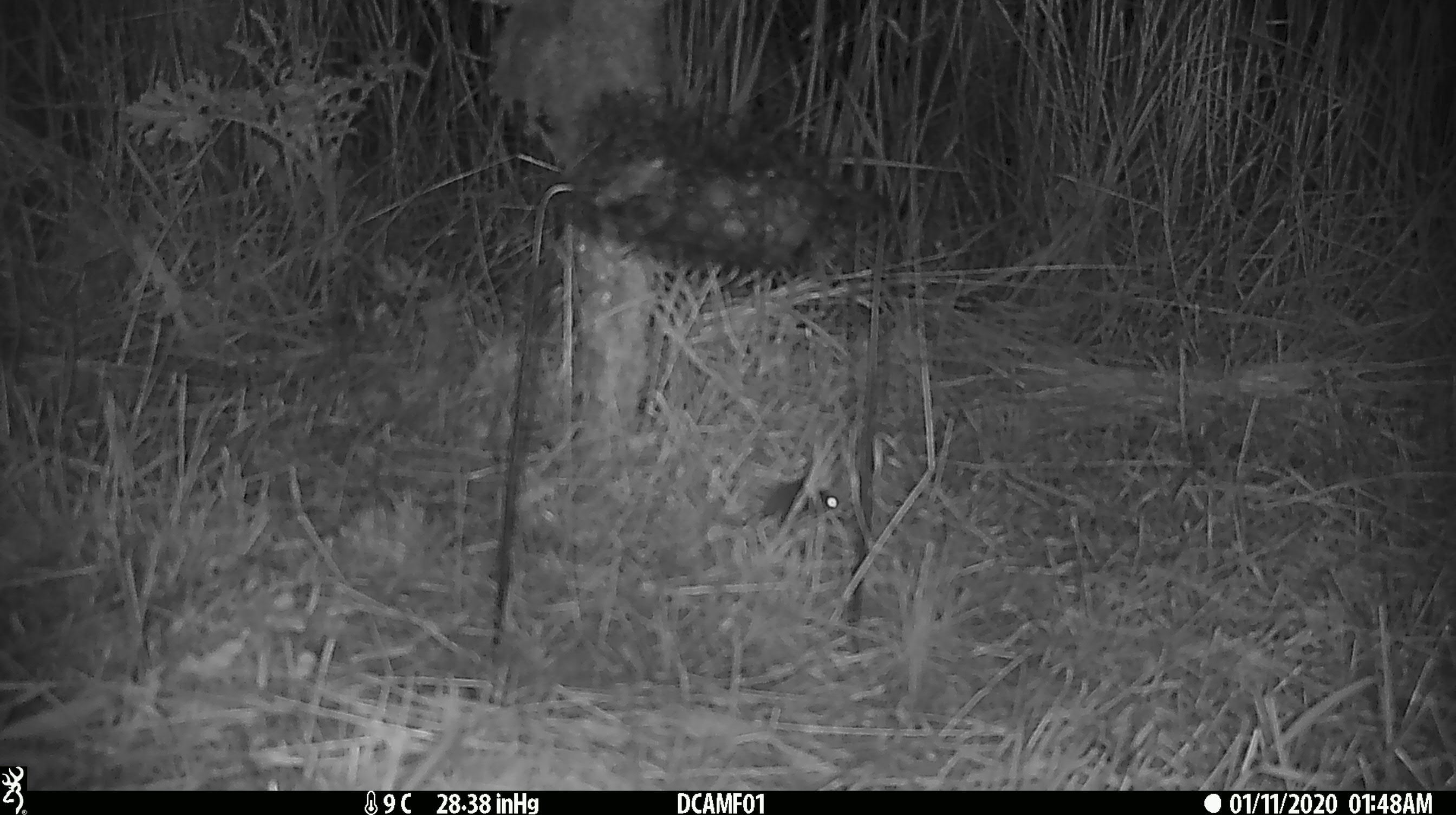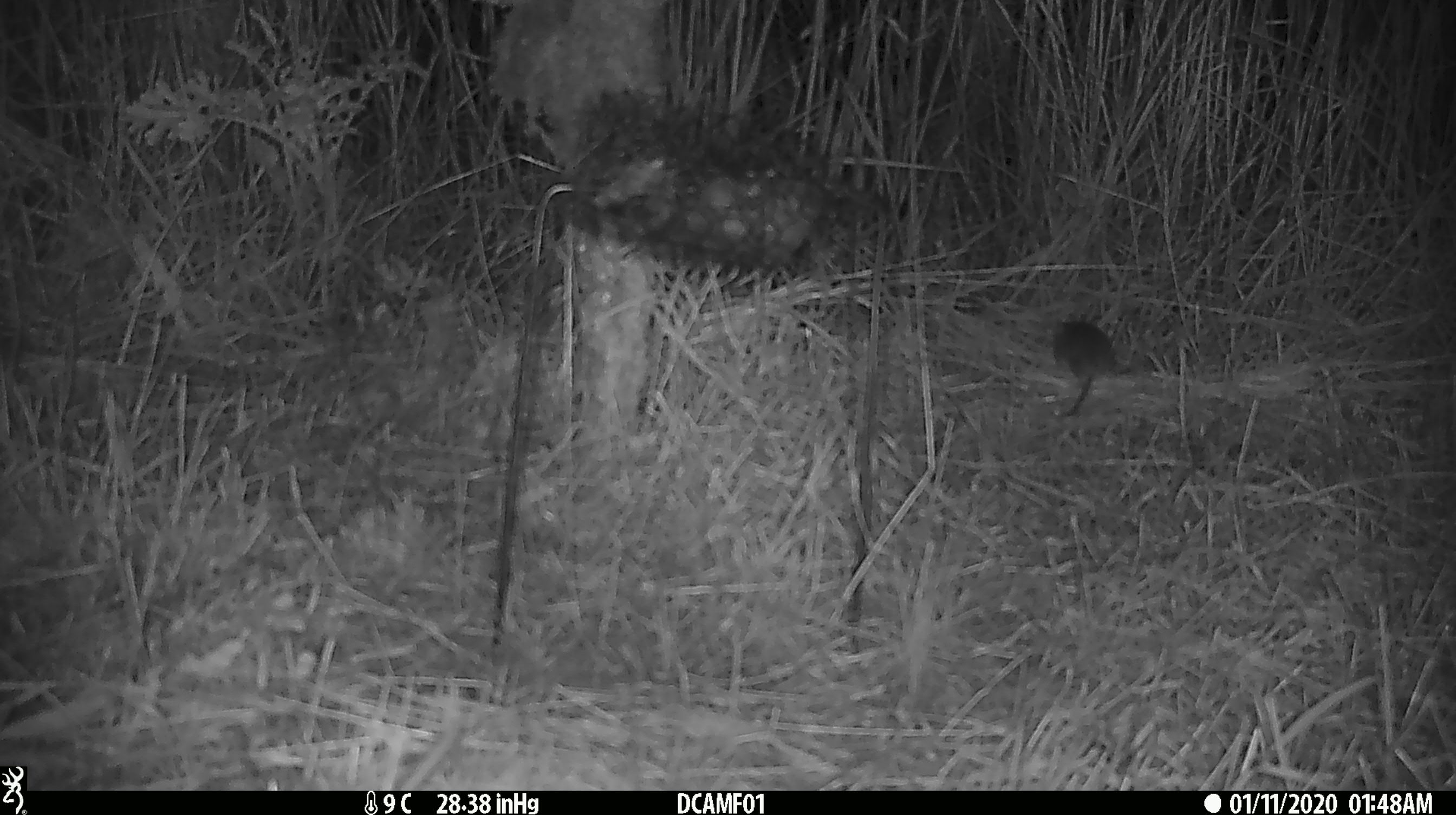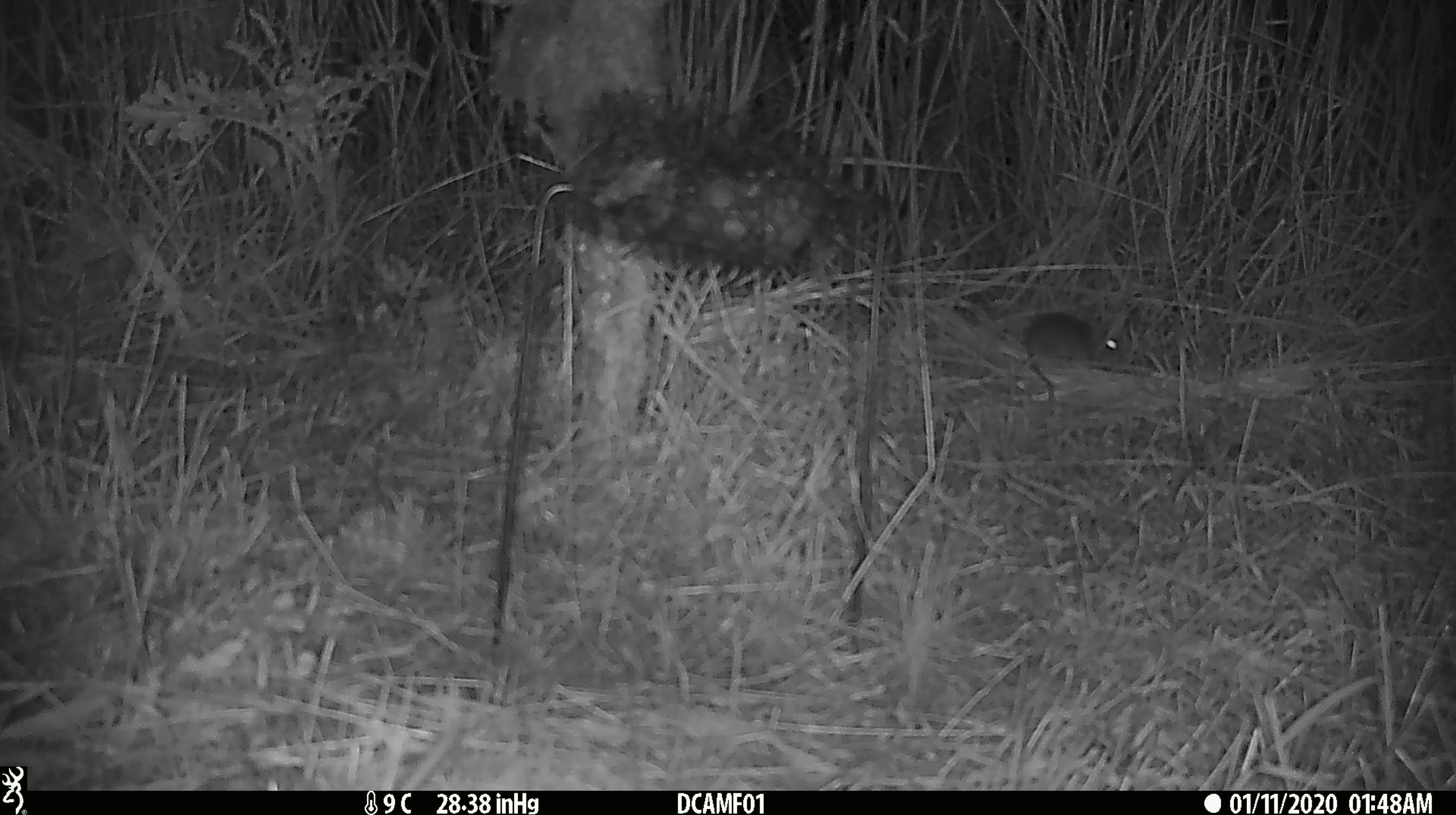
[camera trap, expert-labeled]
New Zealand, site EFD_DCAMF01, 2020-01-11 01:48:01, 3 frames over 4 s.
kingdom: Animalia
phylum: Chordata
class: Mammalia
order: Rodentia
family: Muridae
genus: Mus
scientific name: Mus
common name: mouse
Mouse (Mus).